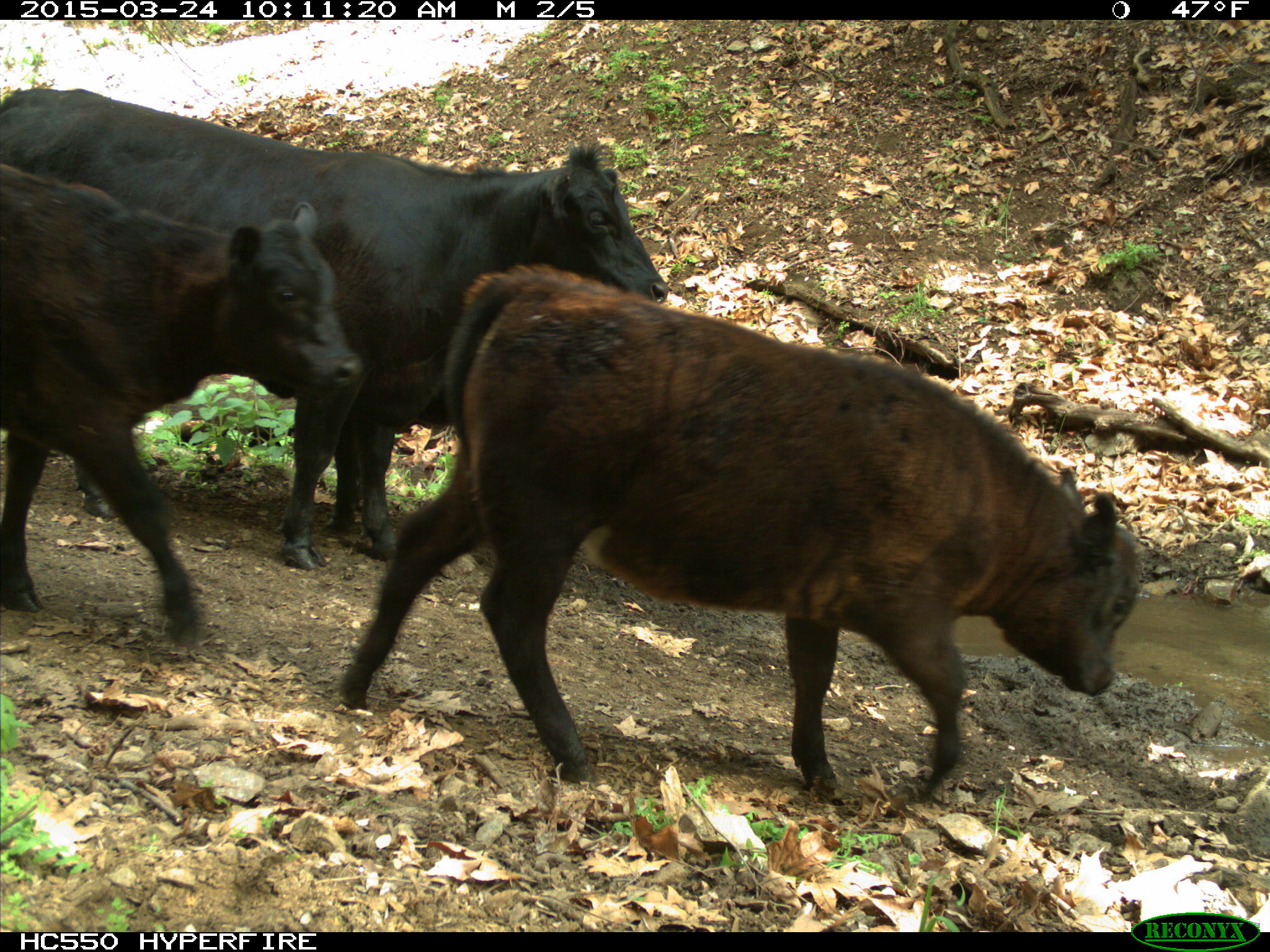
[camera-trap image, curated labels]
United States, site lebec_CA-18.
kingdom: Animalia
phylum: Chordata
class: Mammalia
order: Artiodactyla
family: Bovidae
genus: Bos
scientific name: Bos taurus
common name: domestic cow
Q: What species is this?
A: Bos taurus (domestic cow).